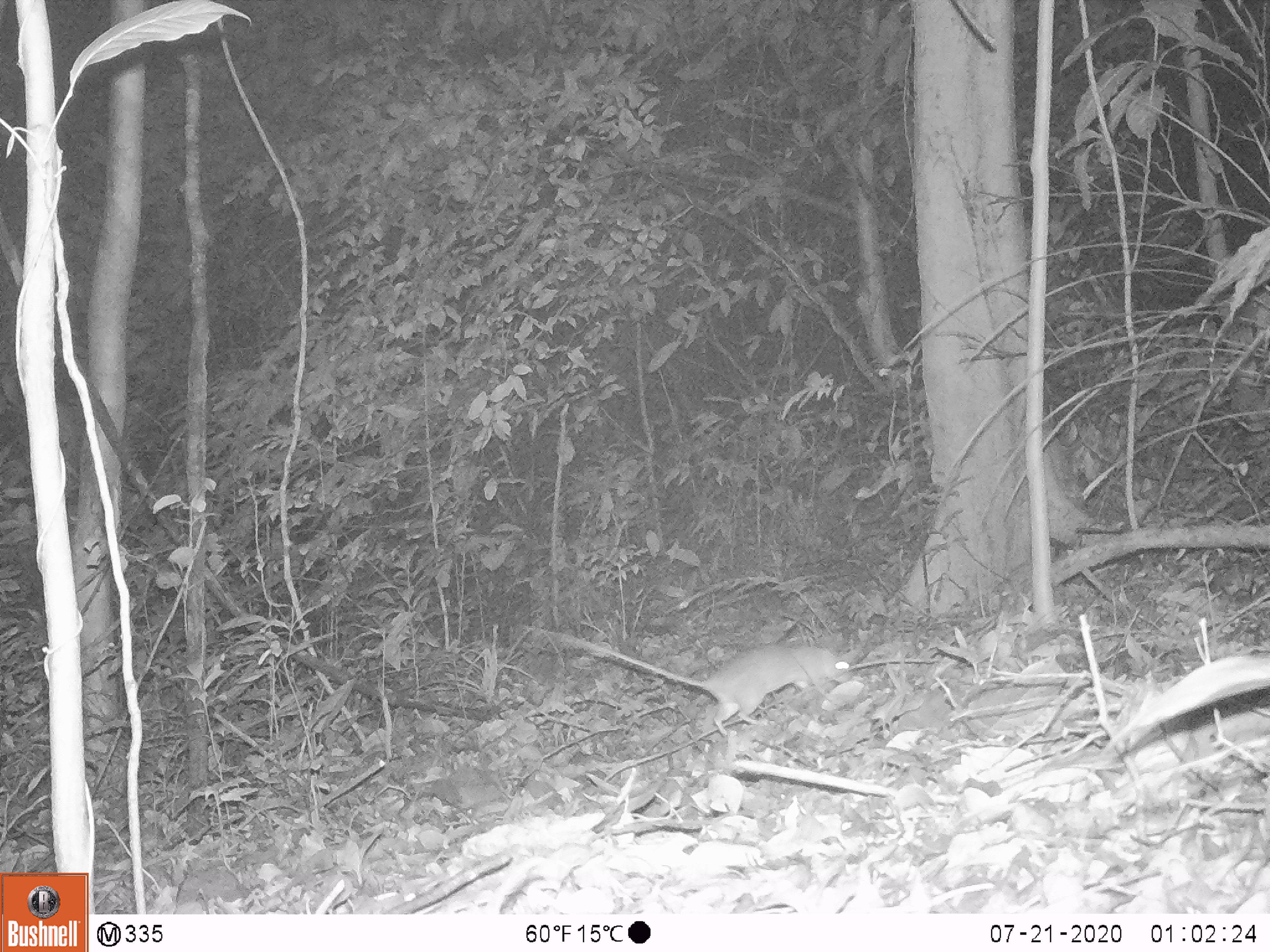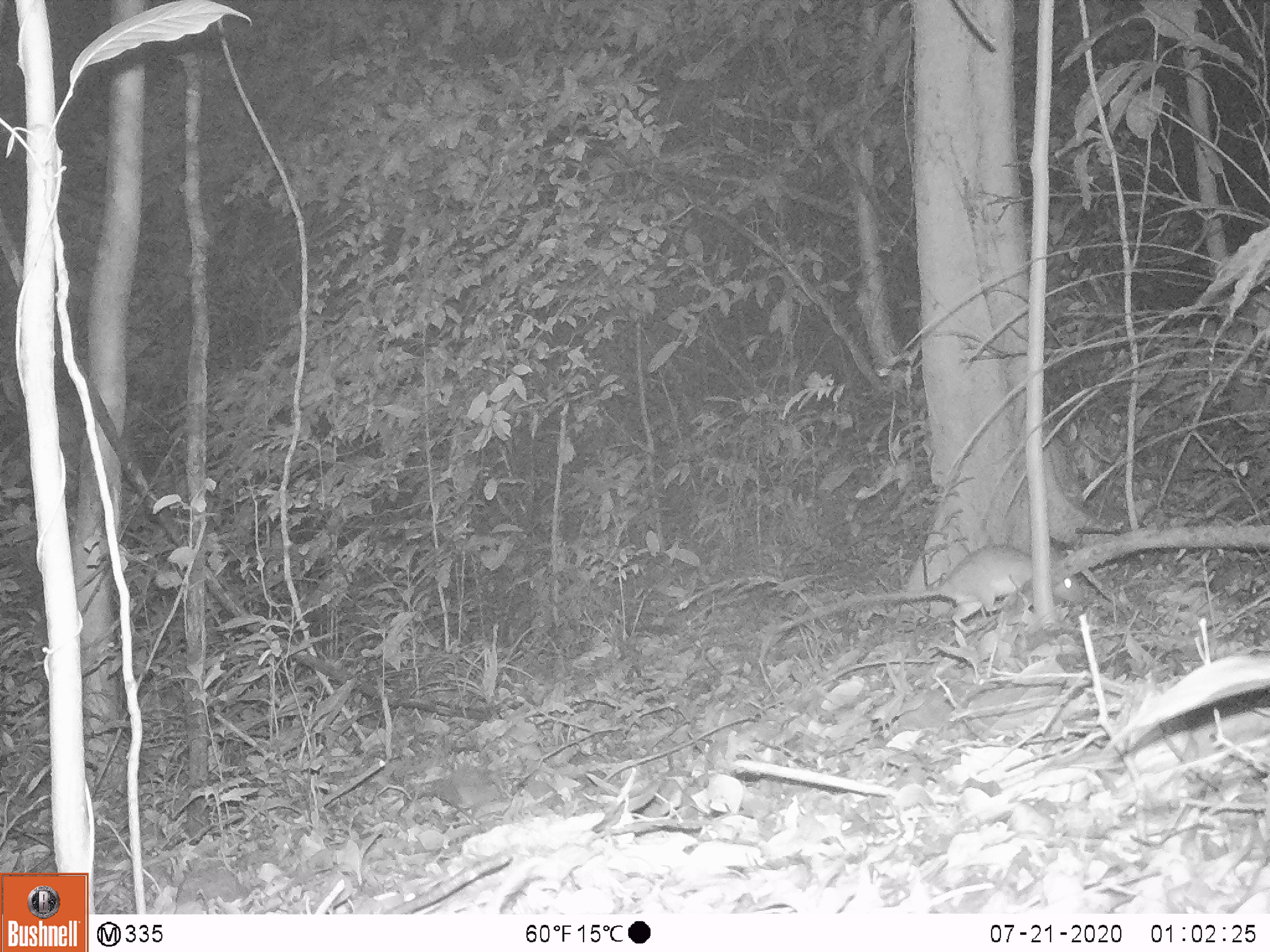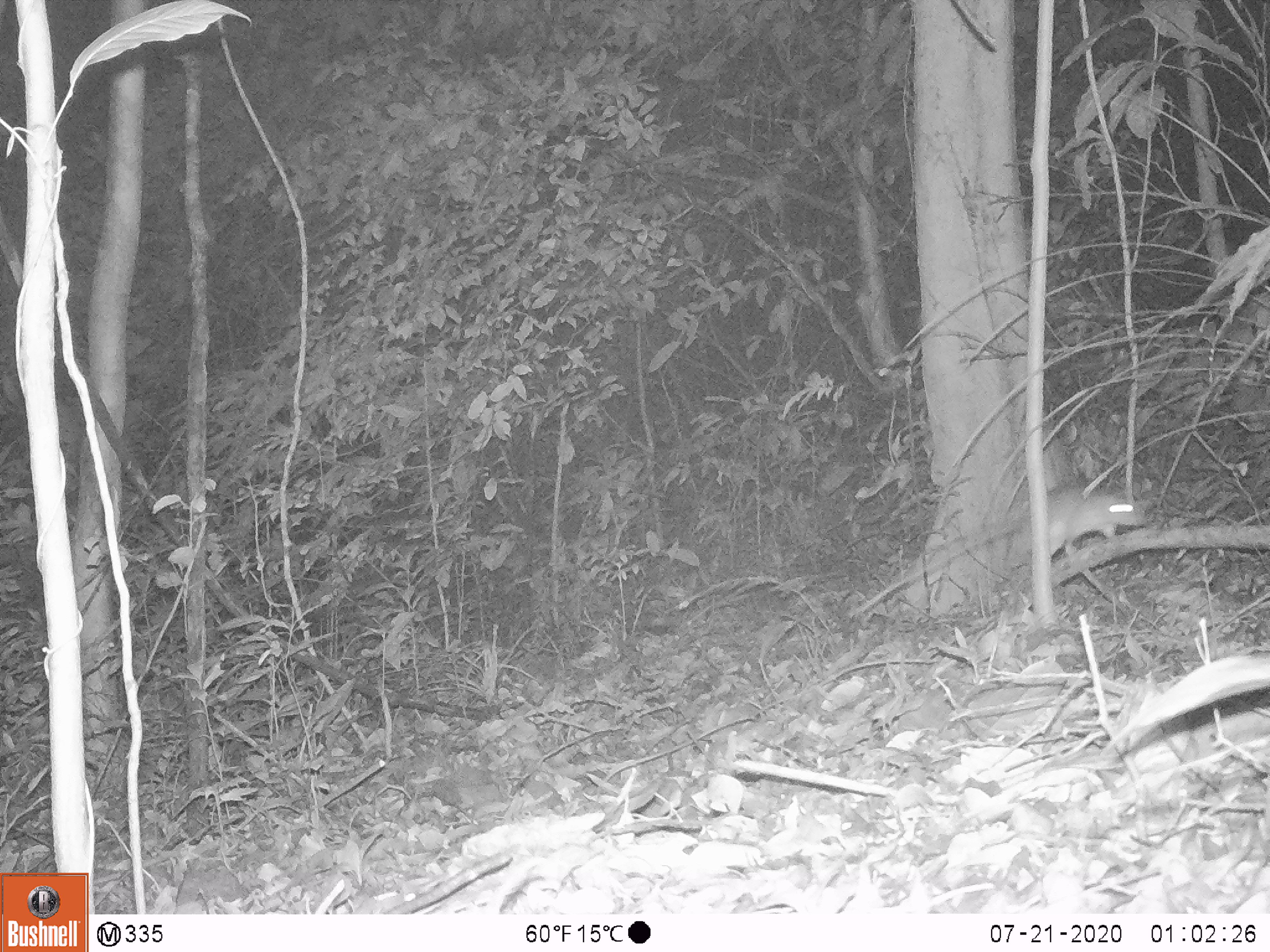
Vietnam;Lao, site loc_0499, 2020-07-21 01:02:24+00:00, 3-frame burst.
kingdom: Animalia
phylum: Chordata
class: Mammalia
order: Rodentia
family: Muridae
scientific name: Muridae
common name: old-world mice and rats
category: unidentified murid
Unidentified murid (old-world mice and rats) (Muridae). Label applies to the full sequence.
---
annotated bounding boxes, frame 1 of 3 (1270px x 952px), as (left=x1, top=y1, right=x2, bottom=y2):
unidentified murid: (left=560, top=633, right=853, bottom=736)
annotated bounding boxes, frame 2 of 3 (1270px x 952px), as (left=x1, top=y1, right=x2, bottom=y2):
unidentified murid: (left=754, top=539, right=1099, bottom=689)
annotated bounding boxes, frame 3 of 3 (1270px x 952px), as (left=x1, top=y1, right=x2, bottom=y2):
unidentified murid: (left=848, top=482, right=1147, bottom=630)